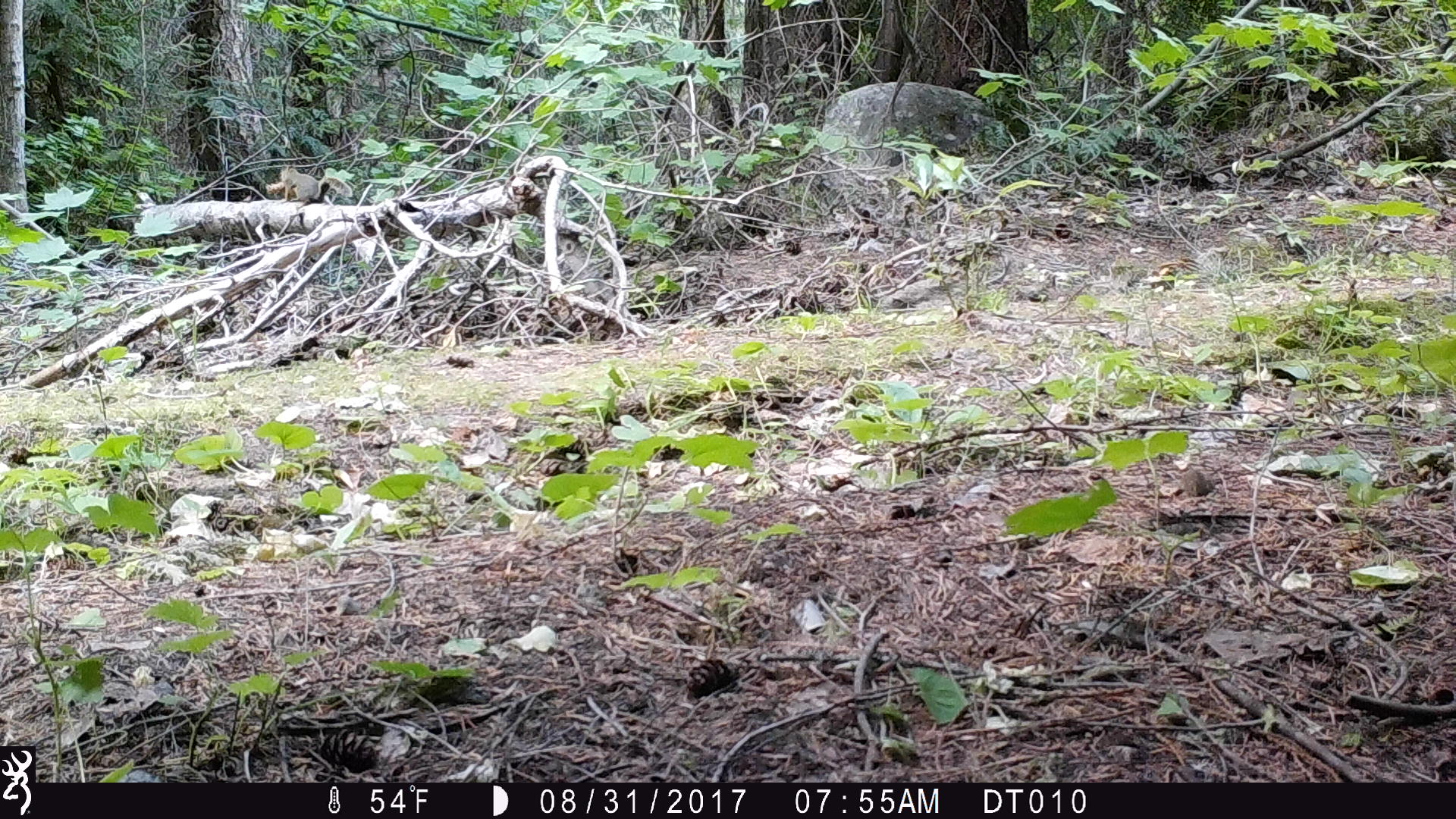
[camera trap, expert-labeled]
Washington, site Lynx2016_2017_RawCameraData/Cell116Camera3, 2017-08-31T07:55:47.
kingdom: Animalia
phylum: Chordata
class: Mammalia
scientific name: Mammalia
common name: small mammal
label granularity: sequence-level